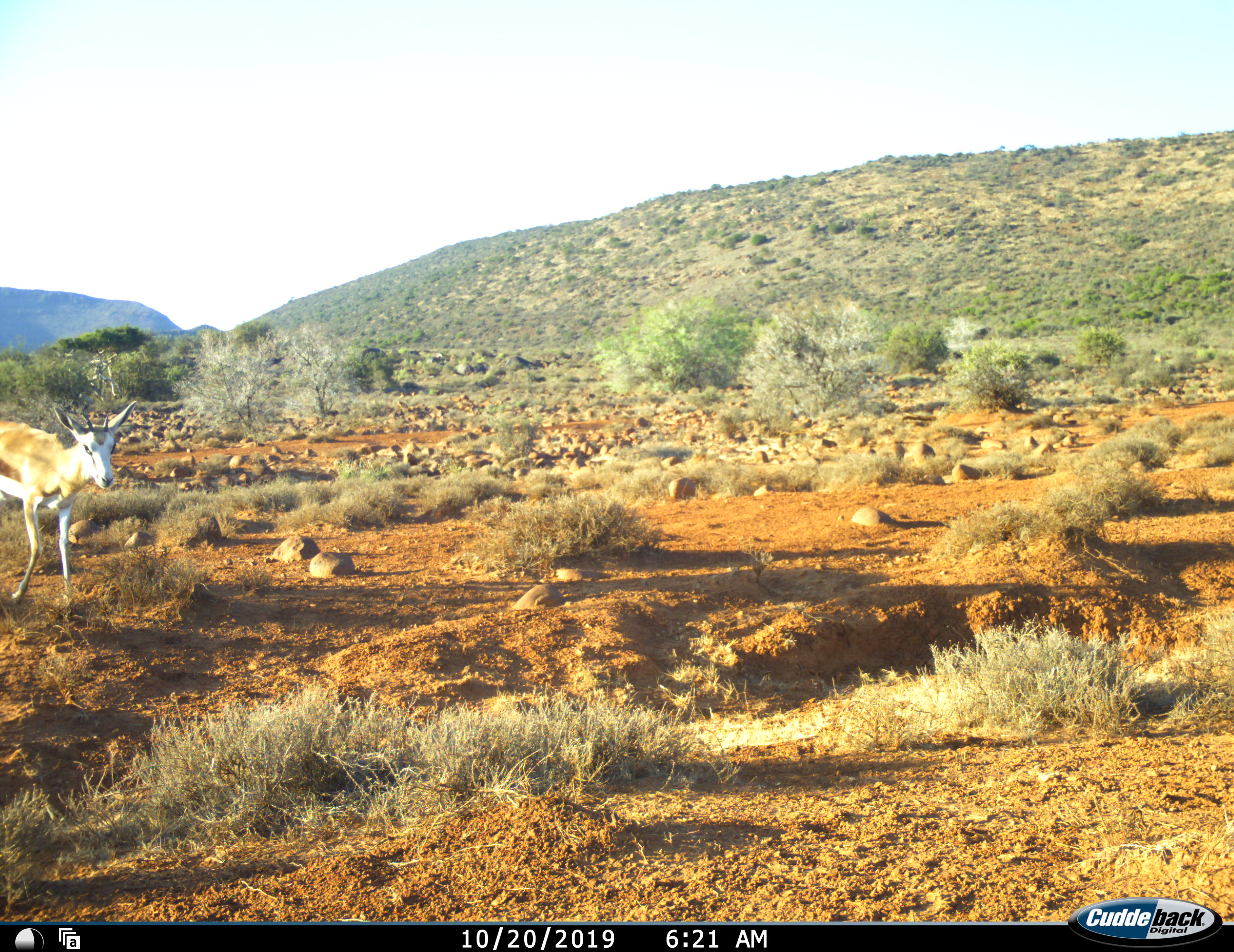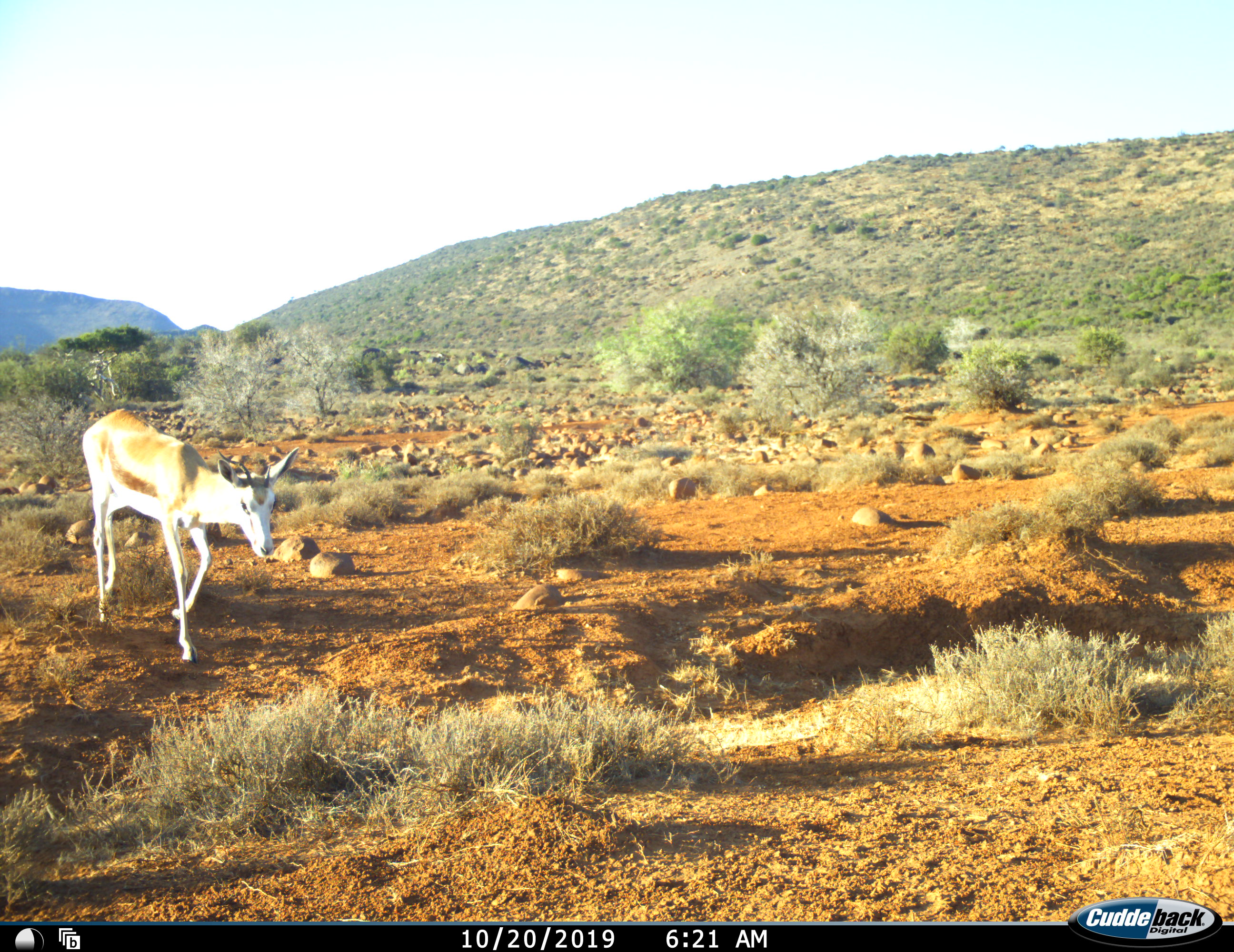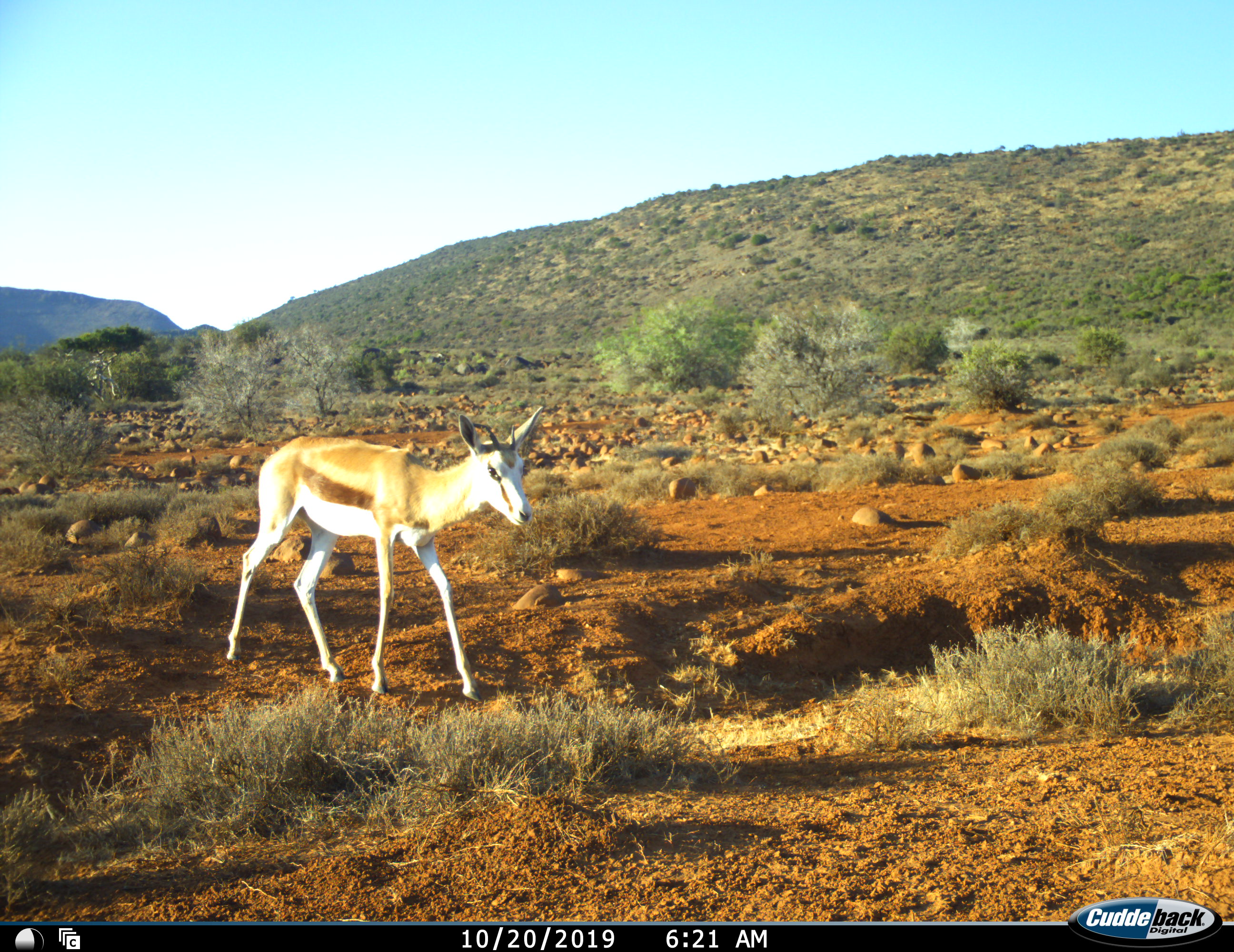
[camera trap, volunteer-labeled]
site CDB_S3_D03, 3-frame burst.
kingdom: Animalia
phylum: Chordata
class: Mammalia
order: Artiodactyla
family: Bovidae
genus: Antidorcas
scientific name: Antidorcas marsupialis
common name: springbok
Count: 1.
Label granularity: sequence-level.